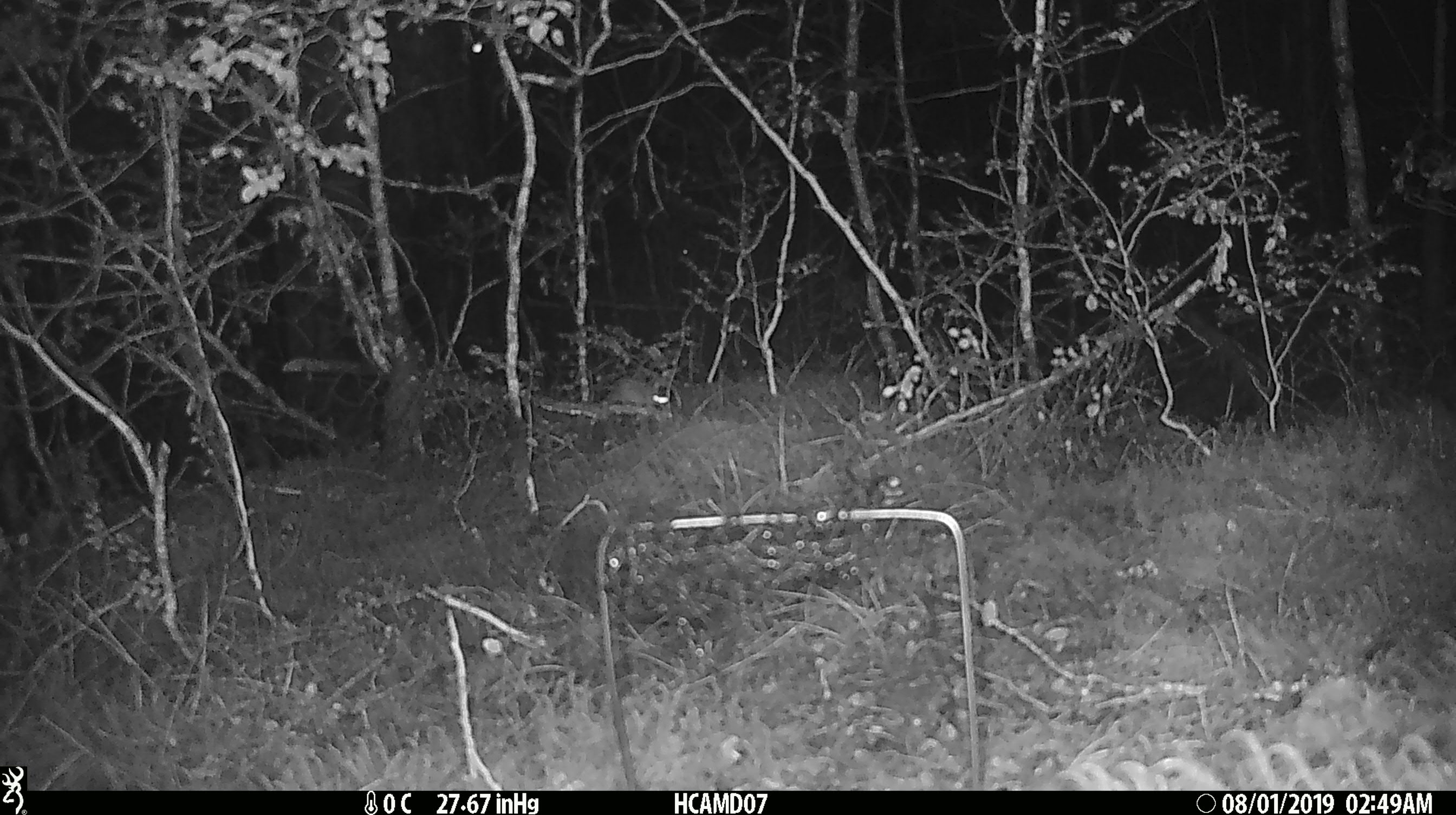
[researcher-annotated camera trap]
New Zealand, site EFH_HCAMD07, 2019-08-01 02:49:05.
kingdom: Animalia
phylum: Chordata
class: Mammalia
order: Rodentia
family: Muridae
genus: Mus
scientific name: Mus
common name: mouse